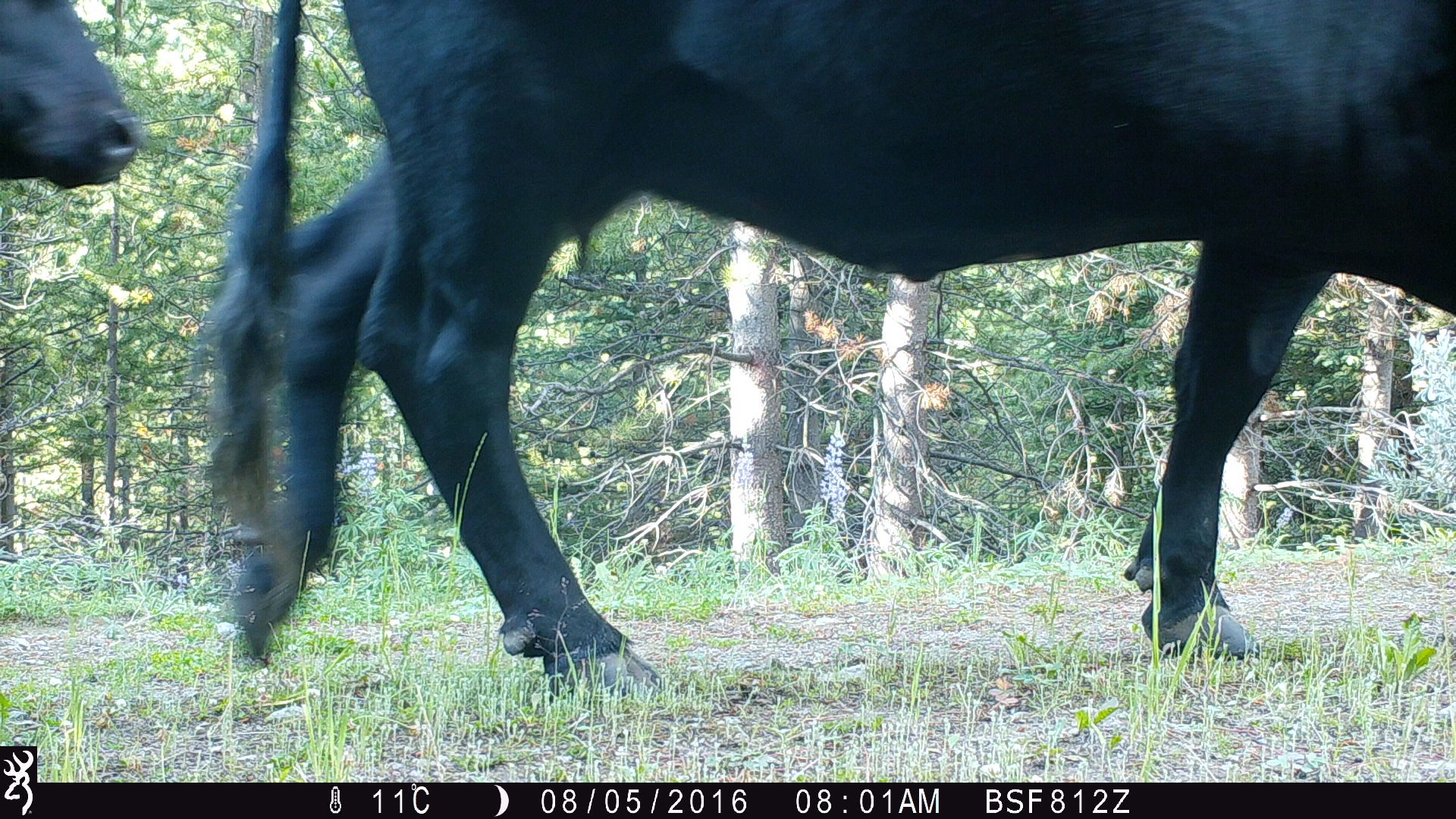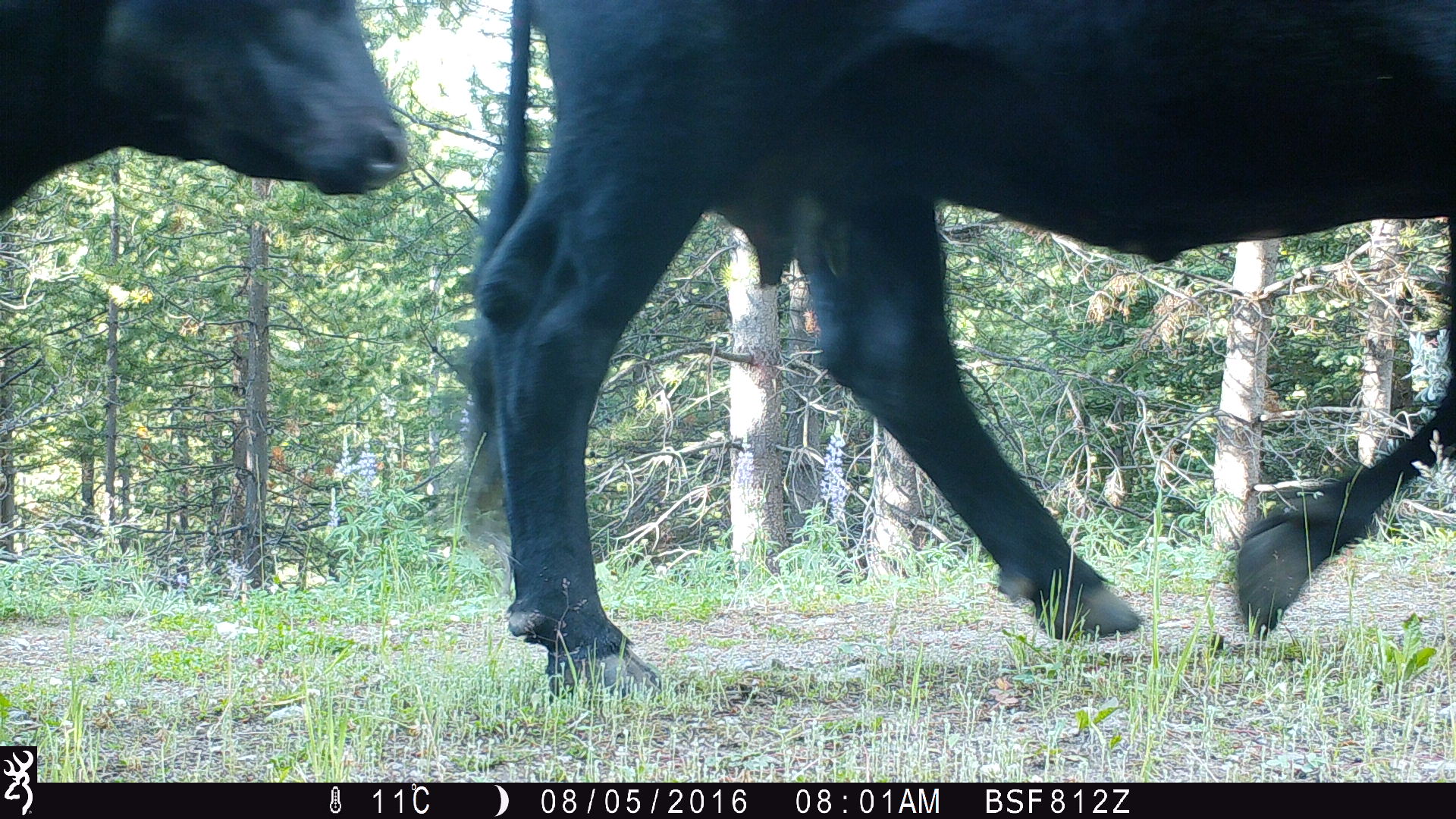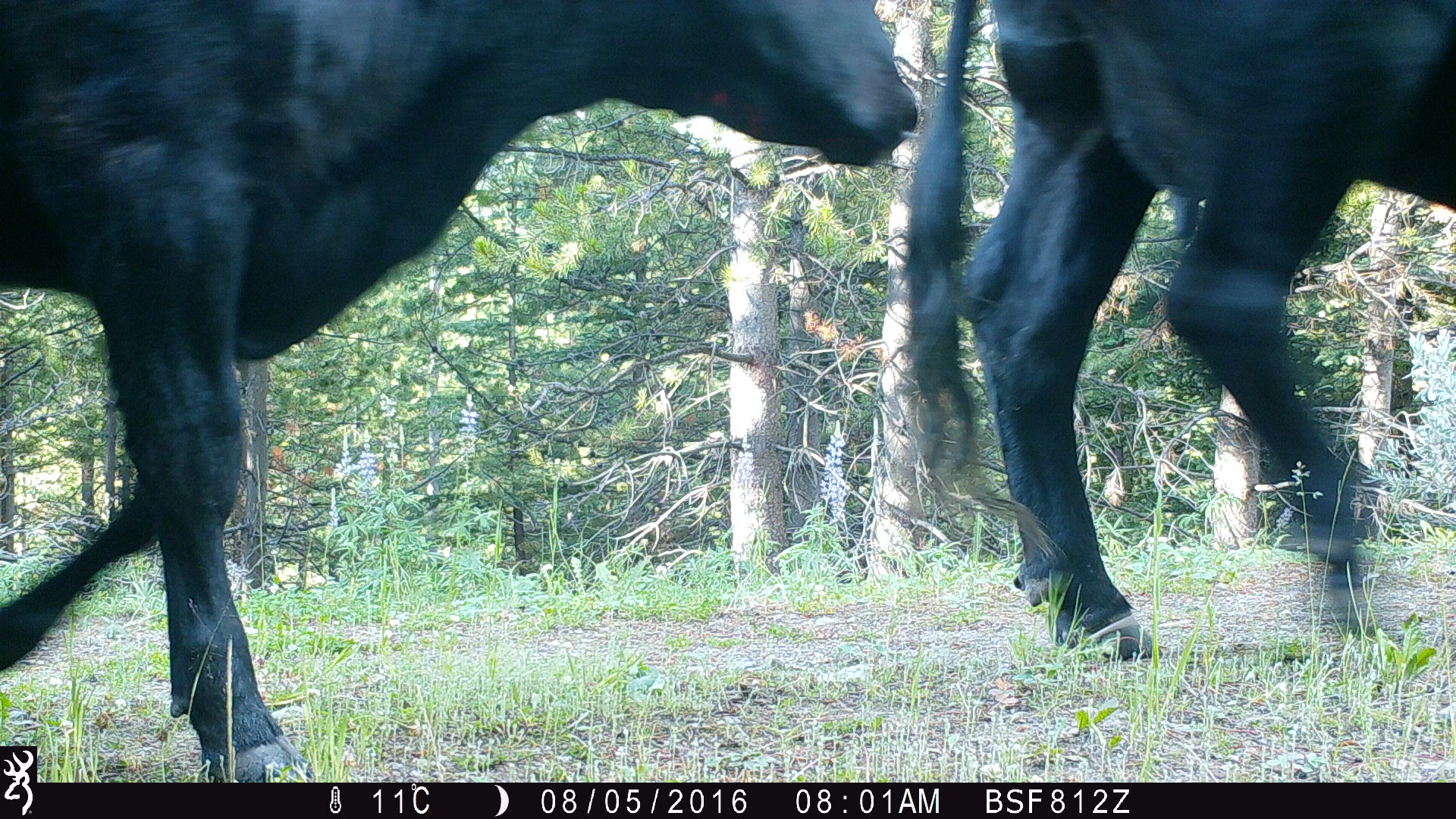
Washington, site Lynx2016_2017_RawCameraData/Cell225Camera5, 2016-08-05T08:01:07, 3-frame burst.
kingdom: Animalia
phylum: Chordata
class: Mammalia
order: Artiodactyla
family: Bovidae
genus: Bos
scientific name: Bos taurus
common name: domestic cattle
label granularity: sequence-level